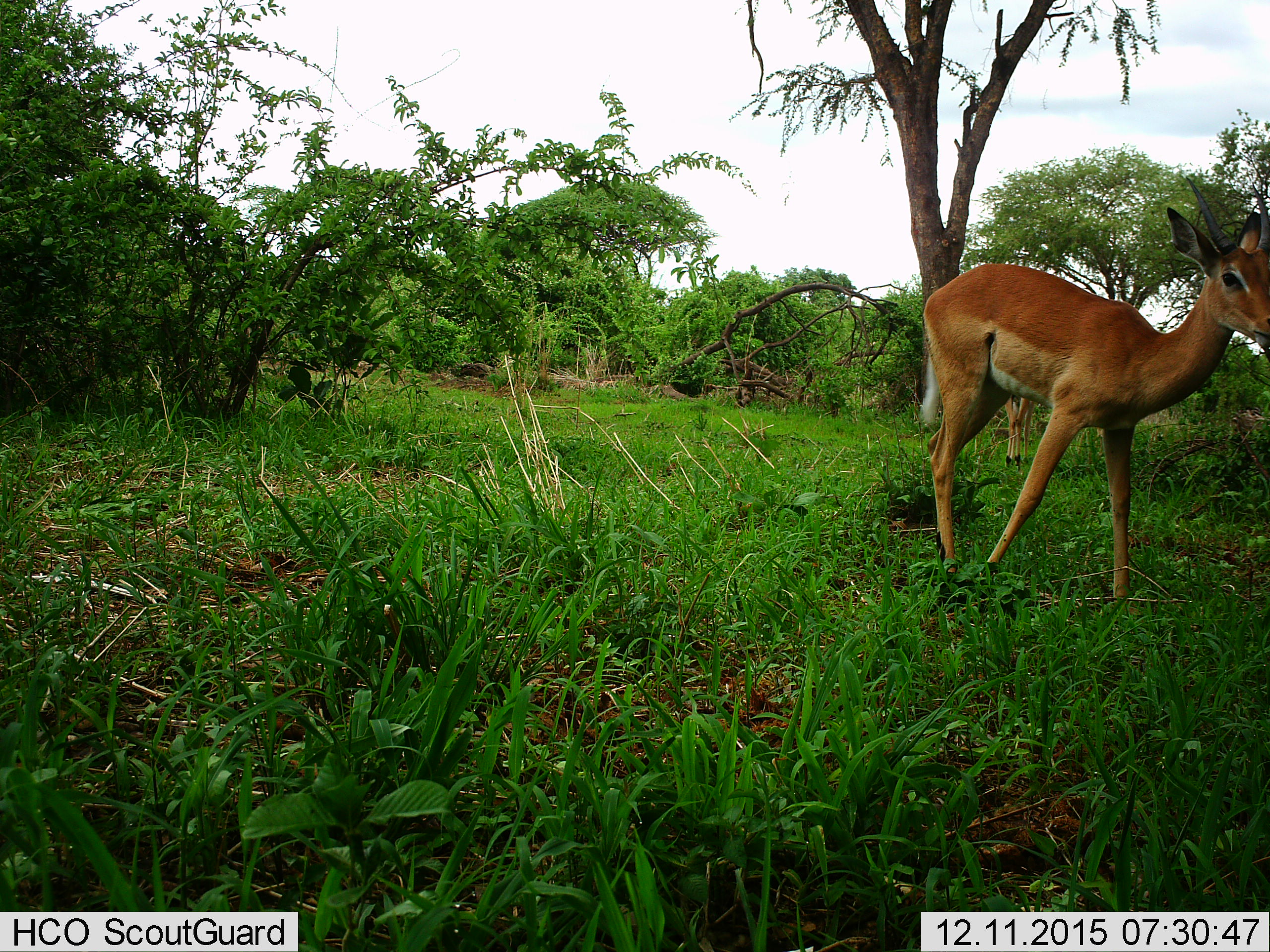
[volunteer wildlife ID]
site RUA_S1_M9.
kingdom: Animalia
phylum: Chordata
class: Mammalia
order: Artiodactyla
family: Bovidae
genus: Aepyceros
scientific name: Aepyceros melampus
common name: impala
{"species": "impala (Aepyceros melampus)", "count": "1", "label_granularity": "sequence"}